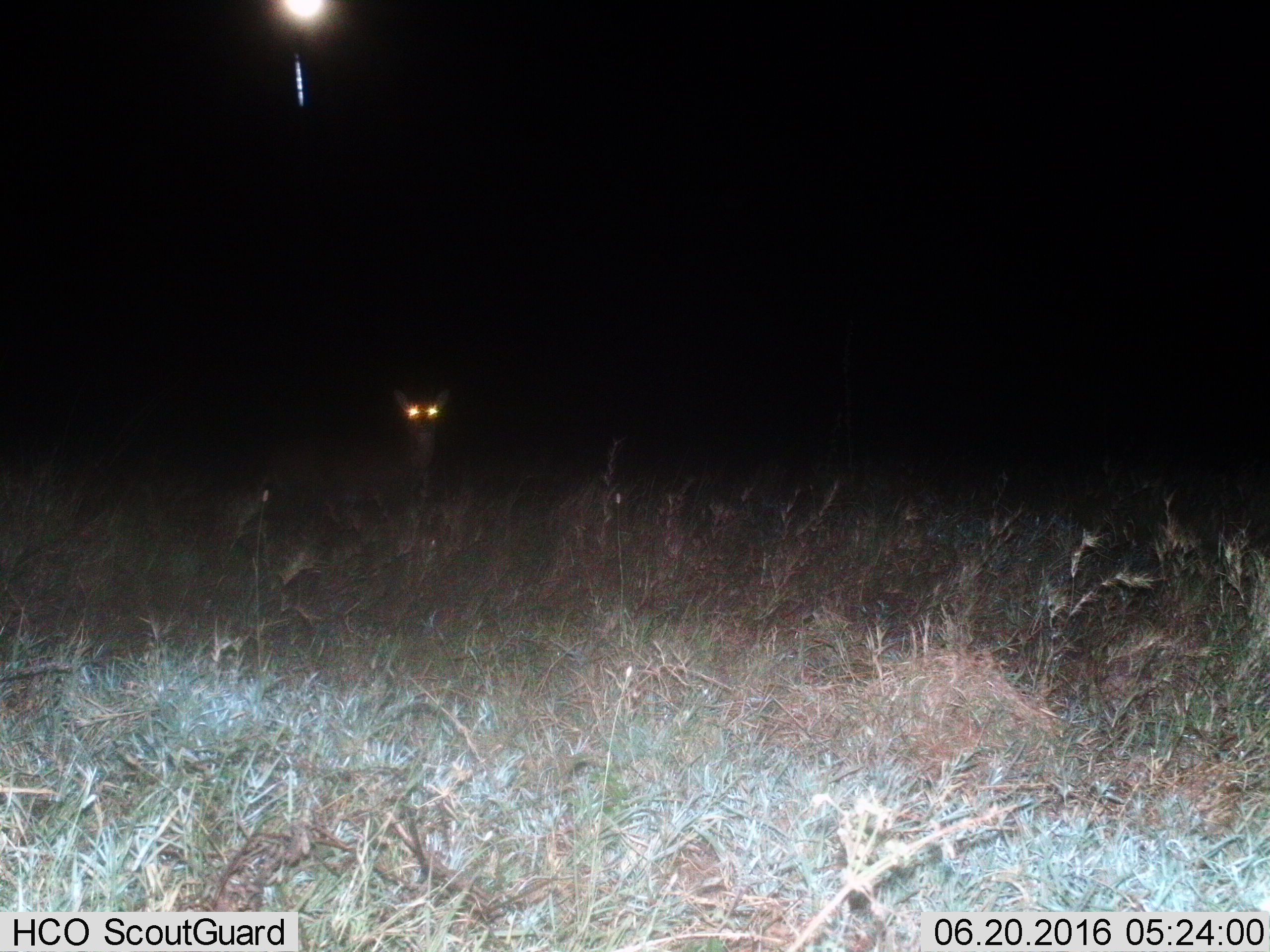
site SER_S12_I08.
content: unidentified animal